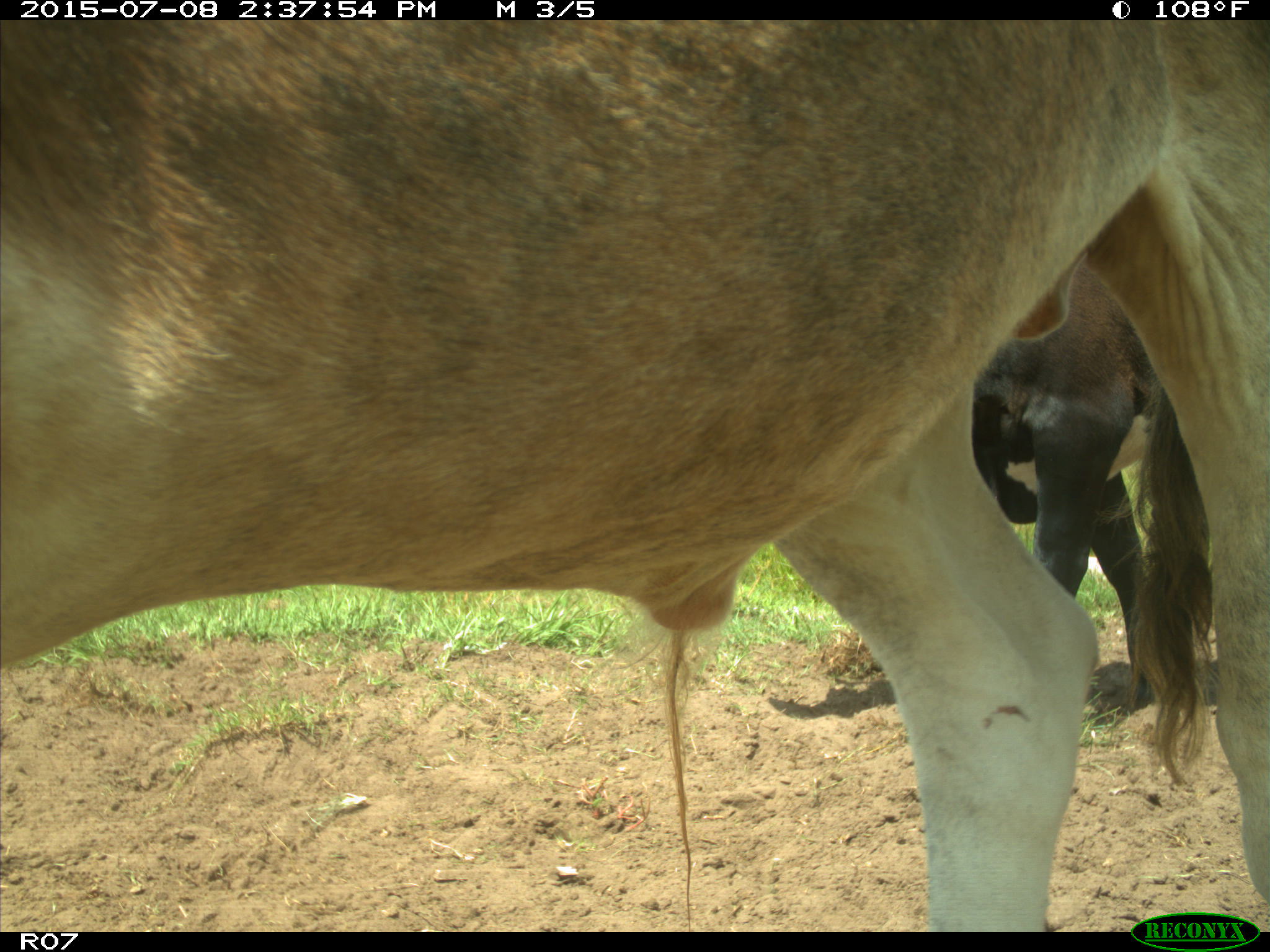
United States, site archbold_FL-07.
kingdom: Animalia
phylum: Chordata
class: Mammalia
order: Artiodactyla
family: Bovidae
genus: Bos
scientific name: Bos taurus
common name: domestic cow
Bos taurus (domestic cow).